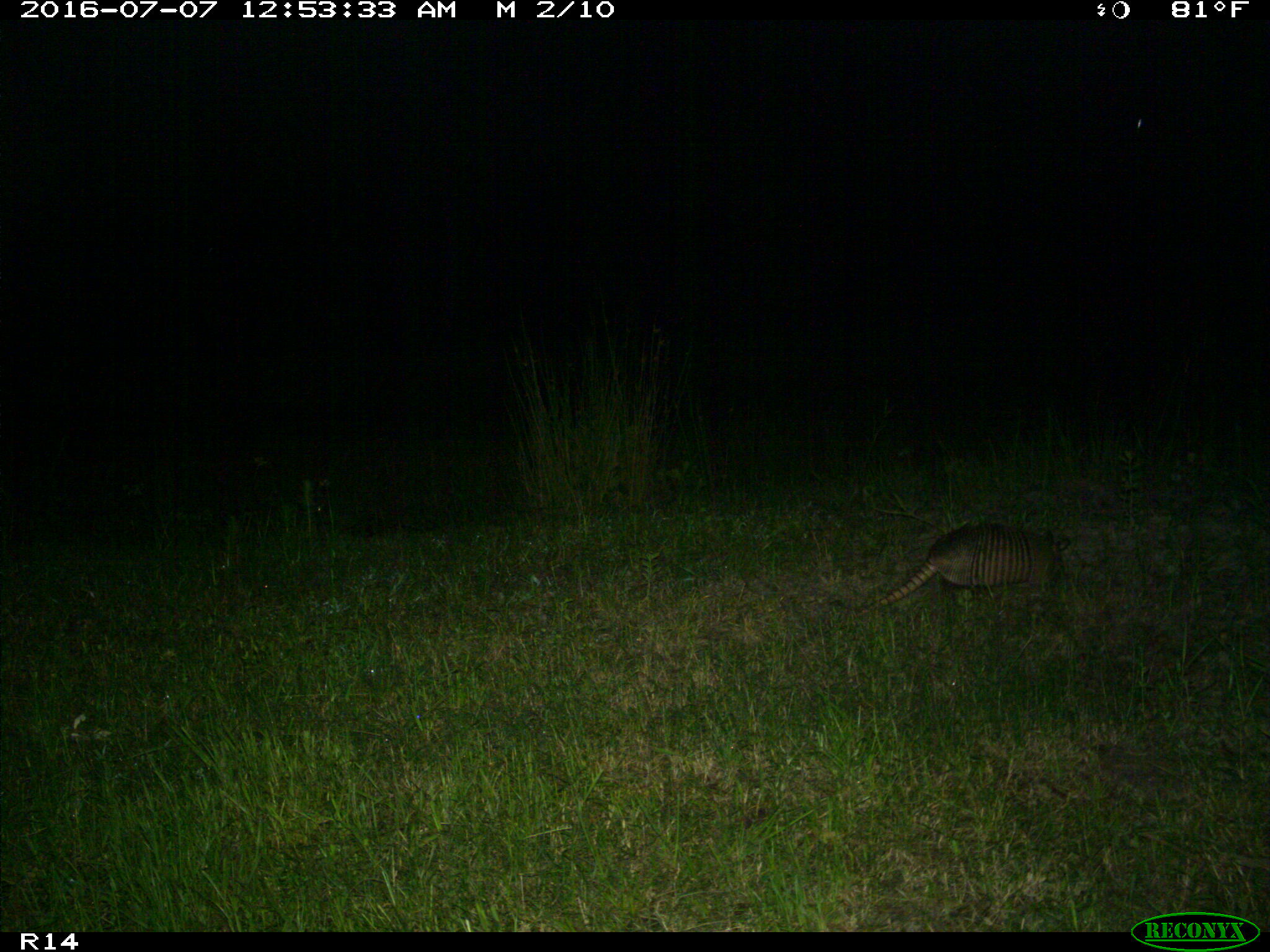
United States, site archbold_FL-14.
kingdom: Animalia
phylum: Chordata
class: Mammalia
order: Cingulata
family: Dasypodidae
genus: Dasypus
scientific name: Dasypus novemcinctus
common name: nine-banded armadillo